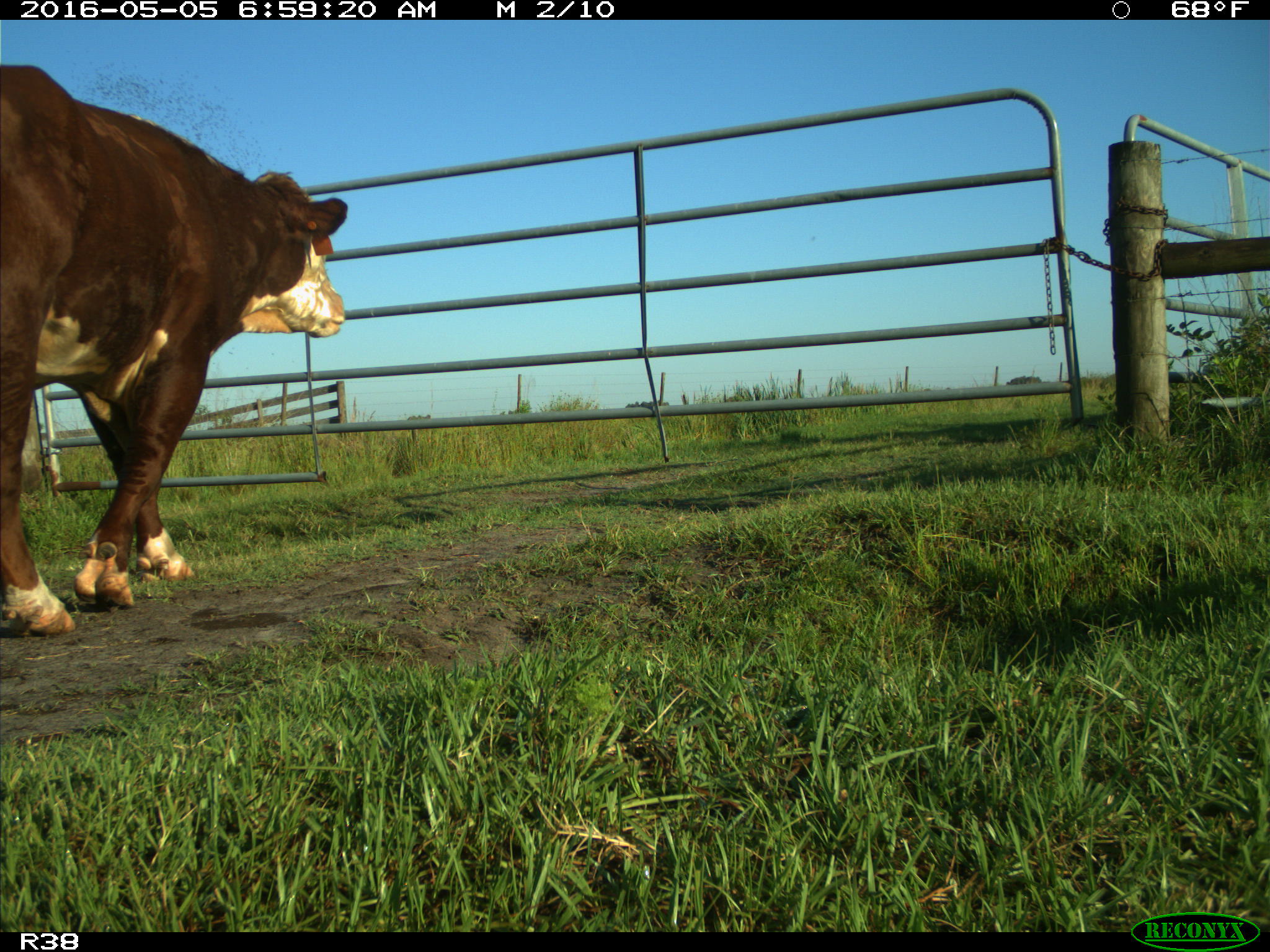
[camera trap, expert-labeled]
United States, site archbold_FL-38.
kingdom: Animalia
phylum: Chordata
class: Mammalia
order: Artiodactyla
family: Bovidae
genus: Bos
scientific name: Bos taurus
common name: domestic cow